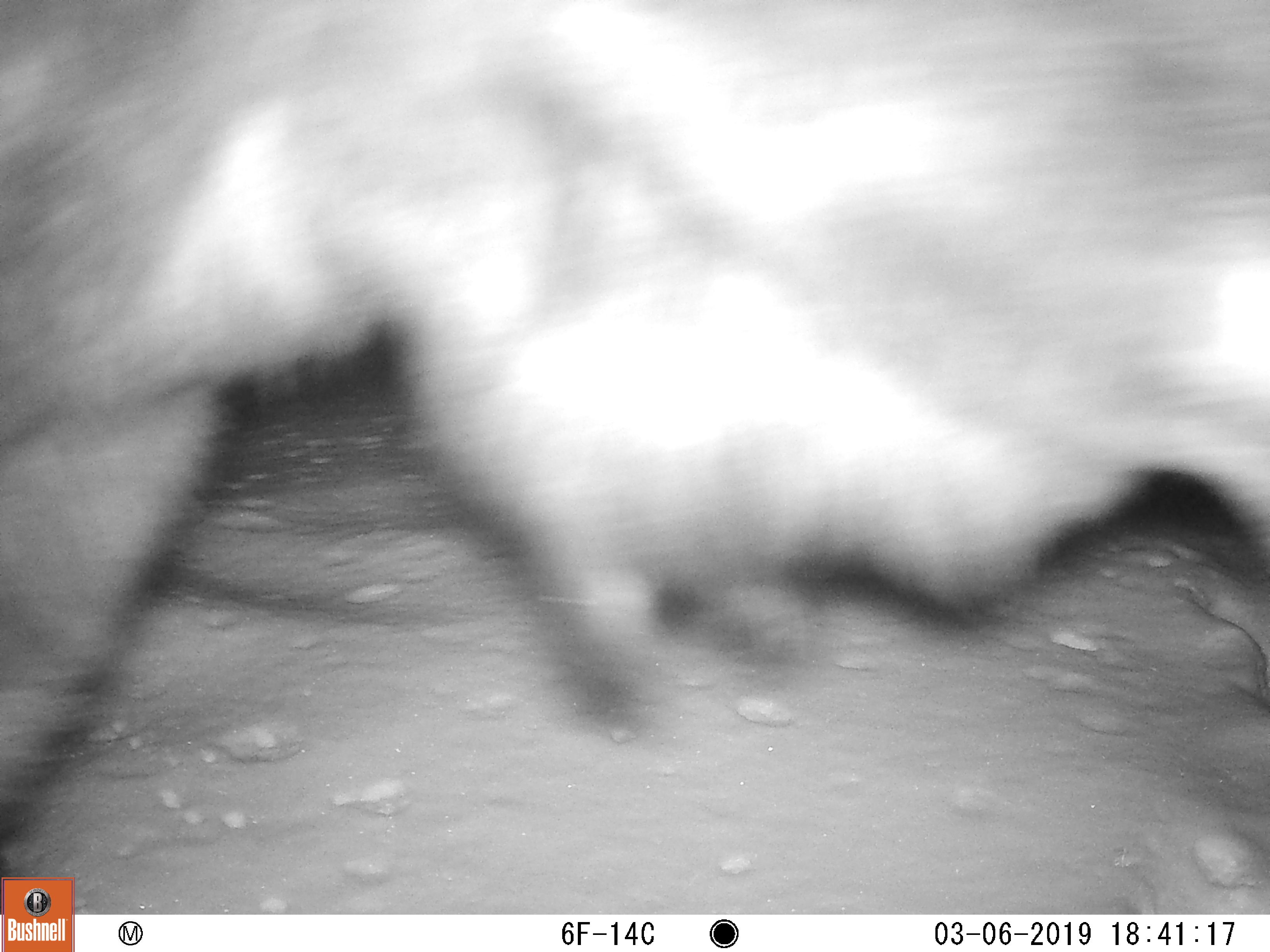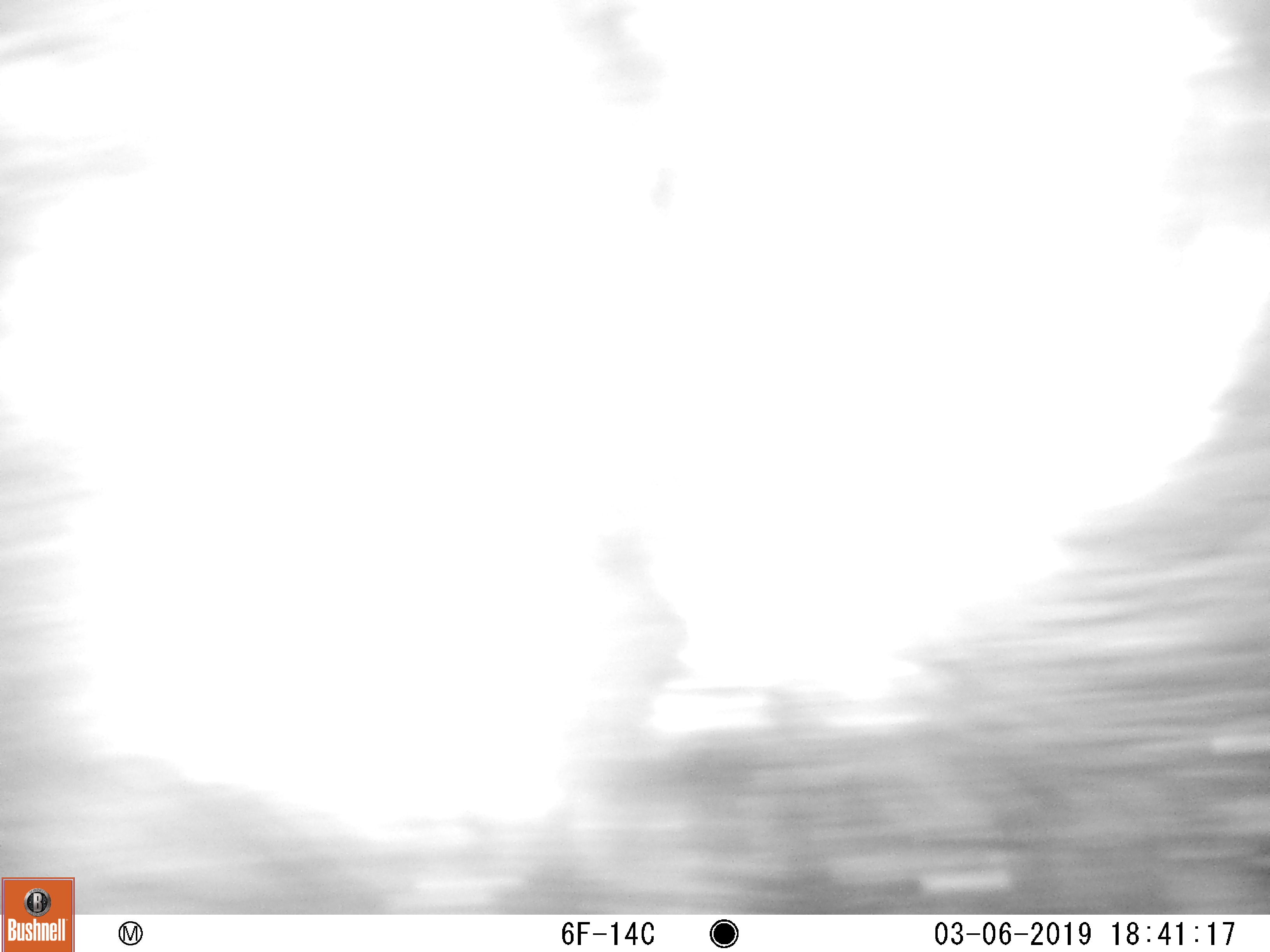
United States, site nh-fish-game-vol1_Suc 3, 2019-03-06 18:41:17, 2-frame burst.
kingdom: Animalia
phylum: Chordata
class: Mammalia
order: Artiodactyla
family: Cervidae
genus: Alces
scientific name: Alces alces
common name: moose